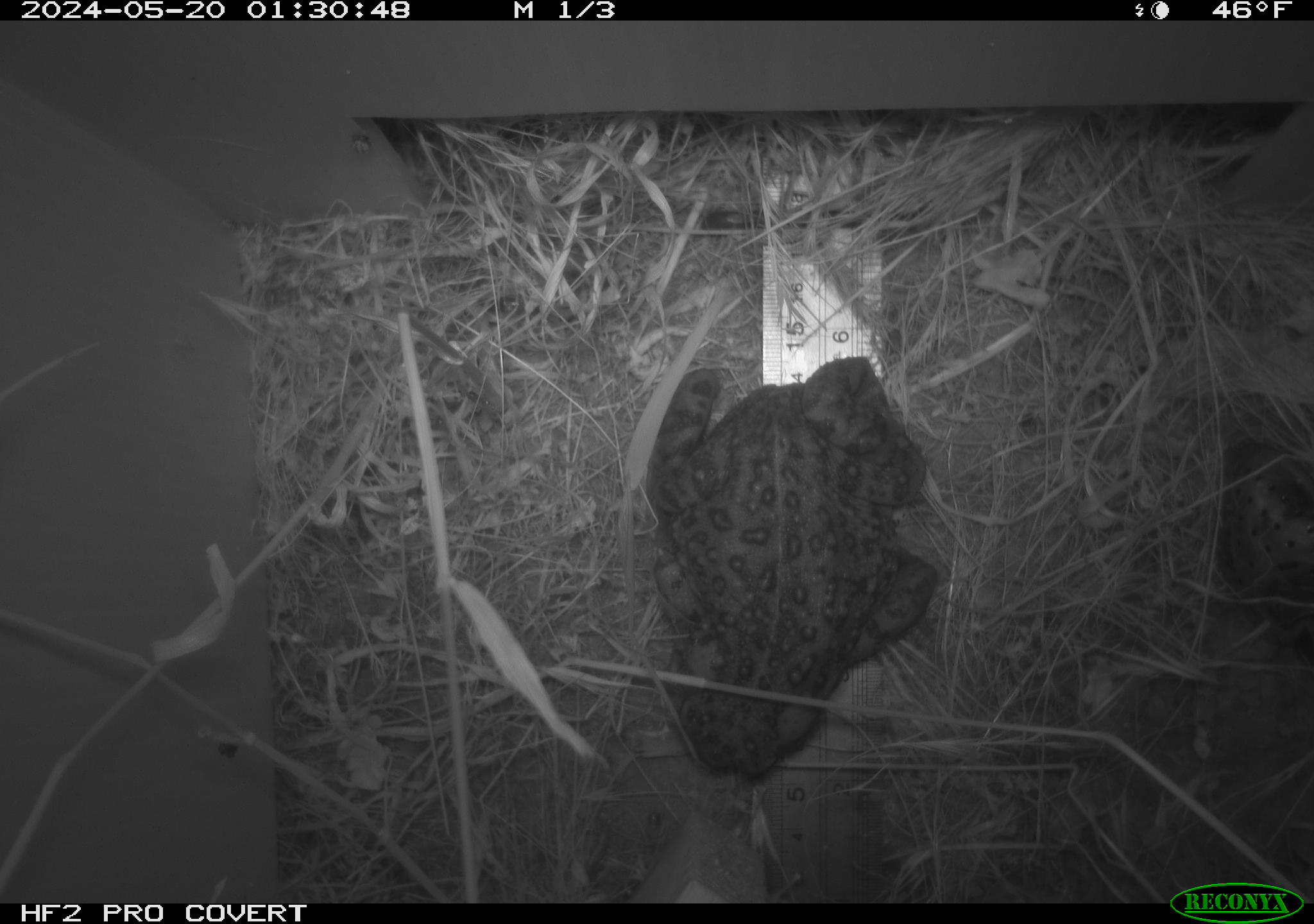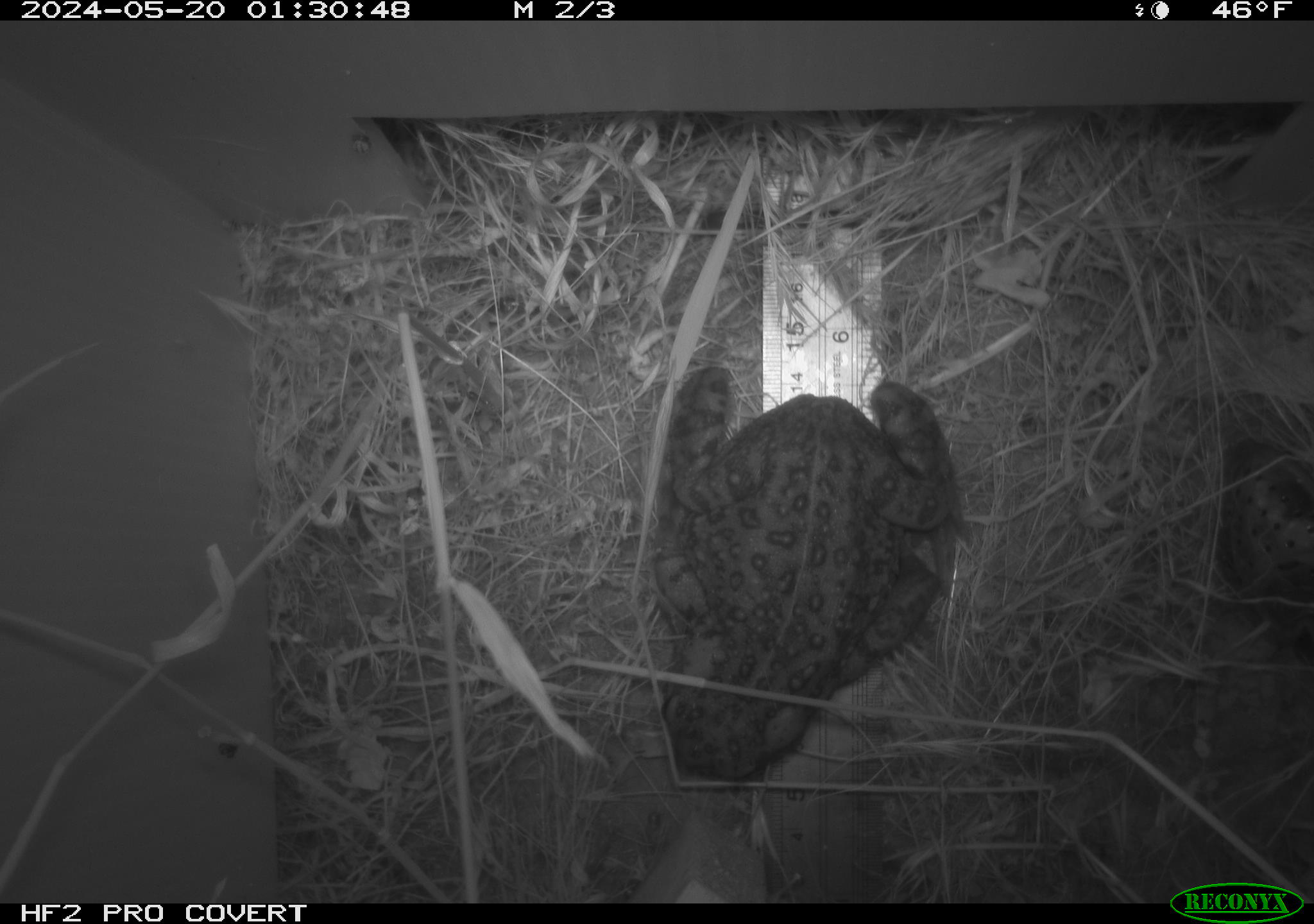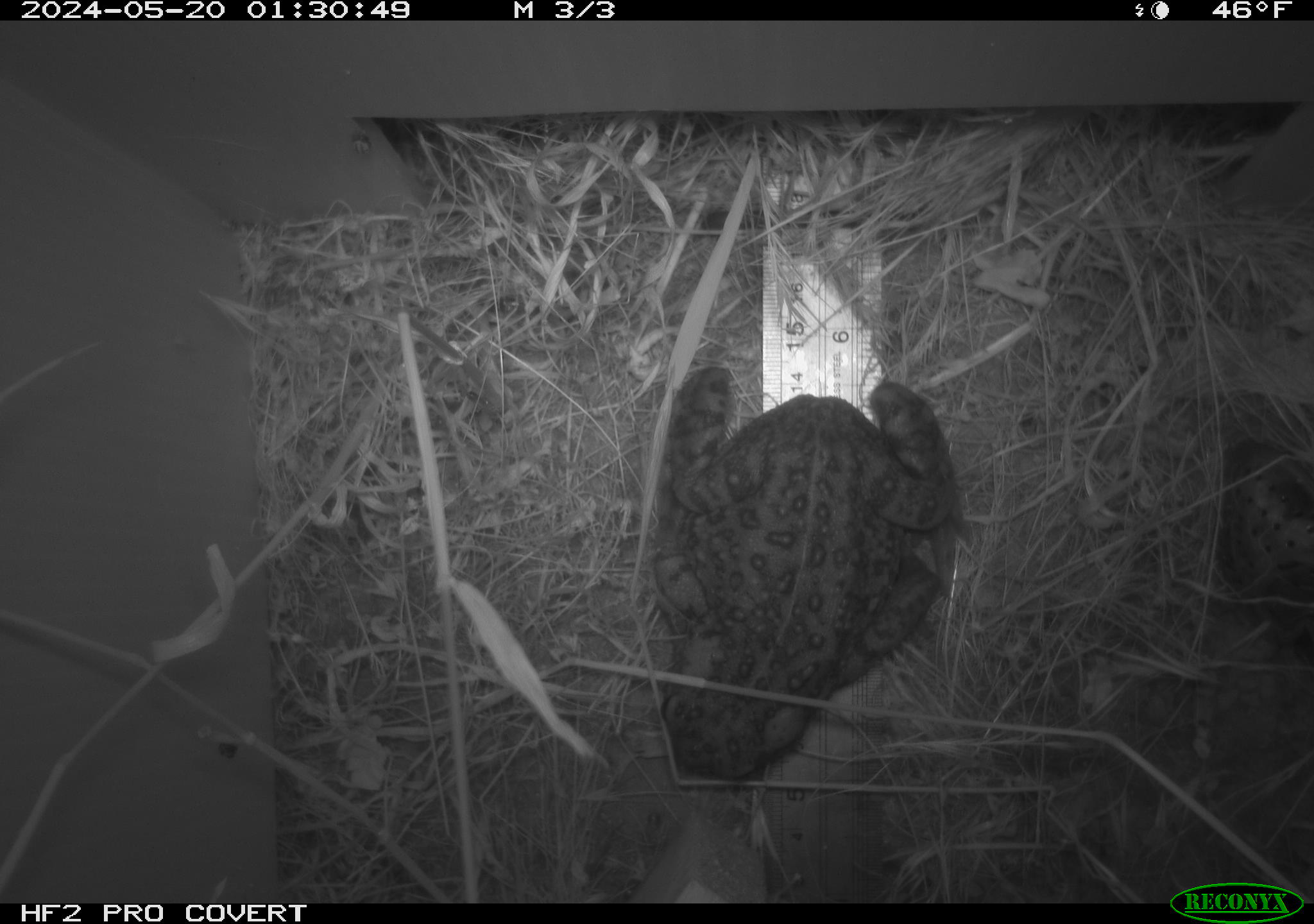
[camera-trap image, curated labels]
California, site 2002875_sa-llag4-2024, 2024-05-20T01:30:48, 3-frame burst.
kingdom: Animalia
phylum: Chordata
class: Amphibia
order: Anura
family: Bufonidae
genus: Anaxyrus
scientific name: Anaxyrus boreas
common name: western toad